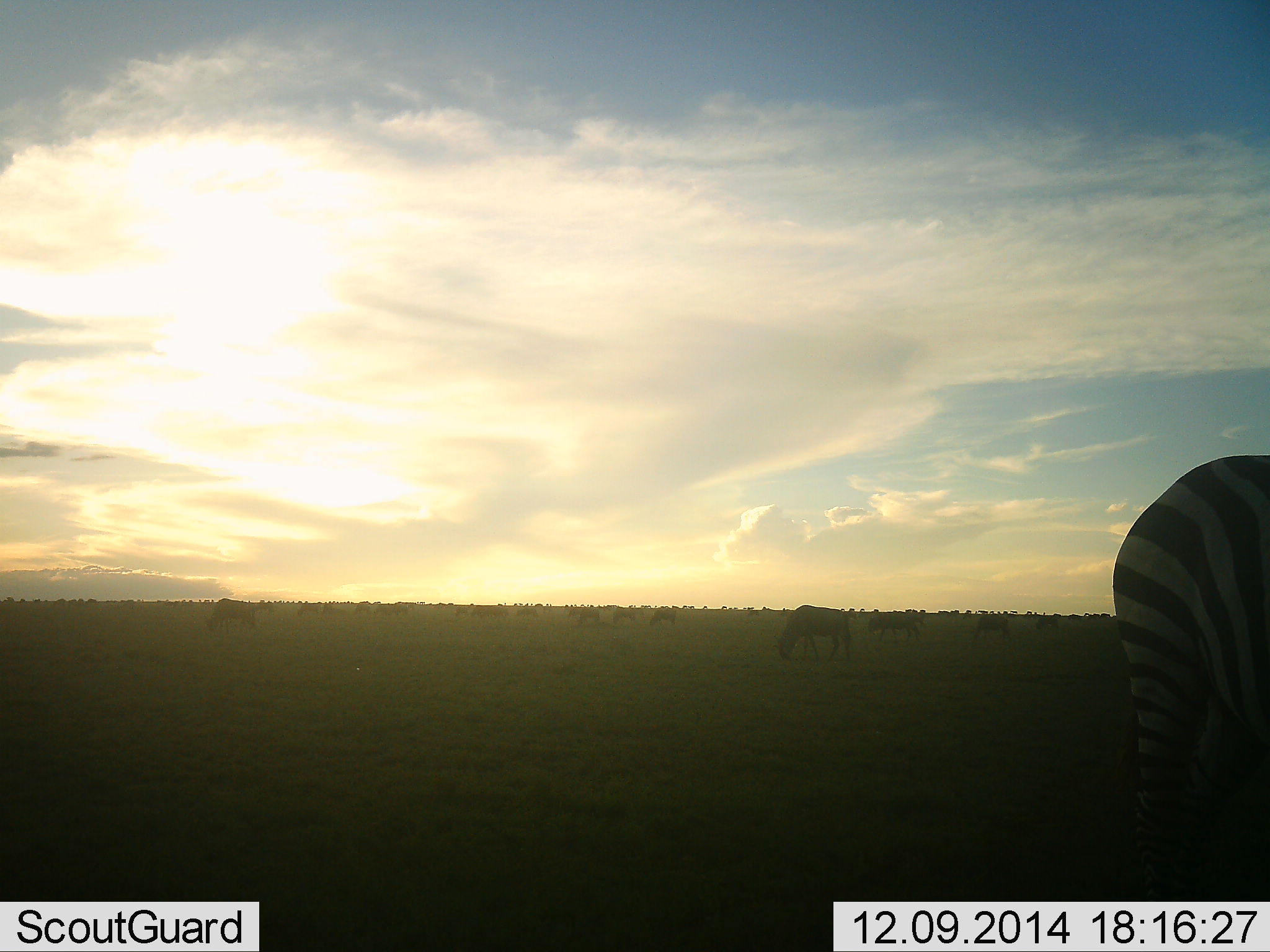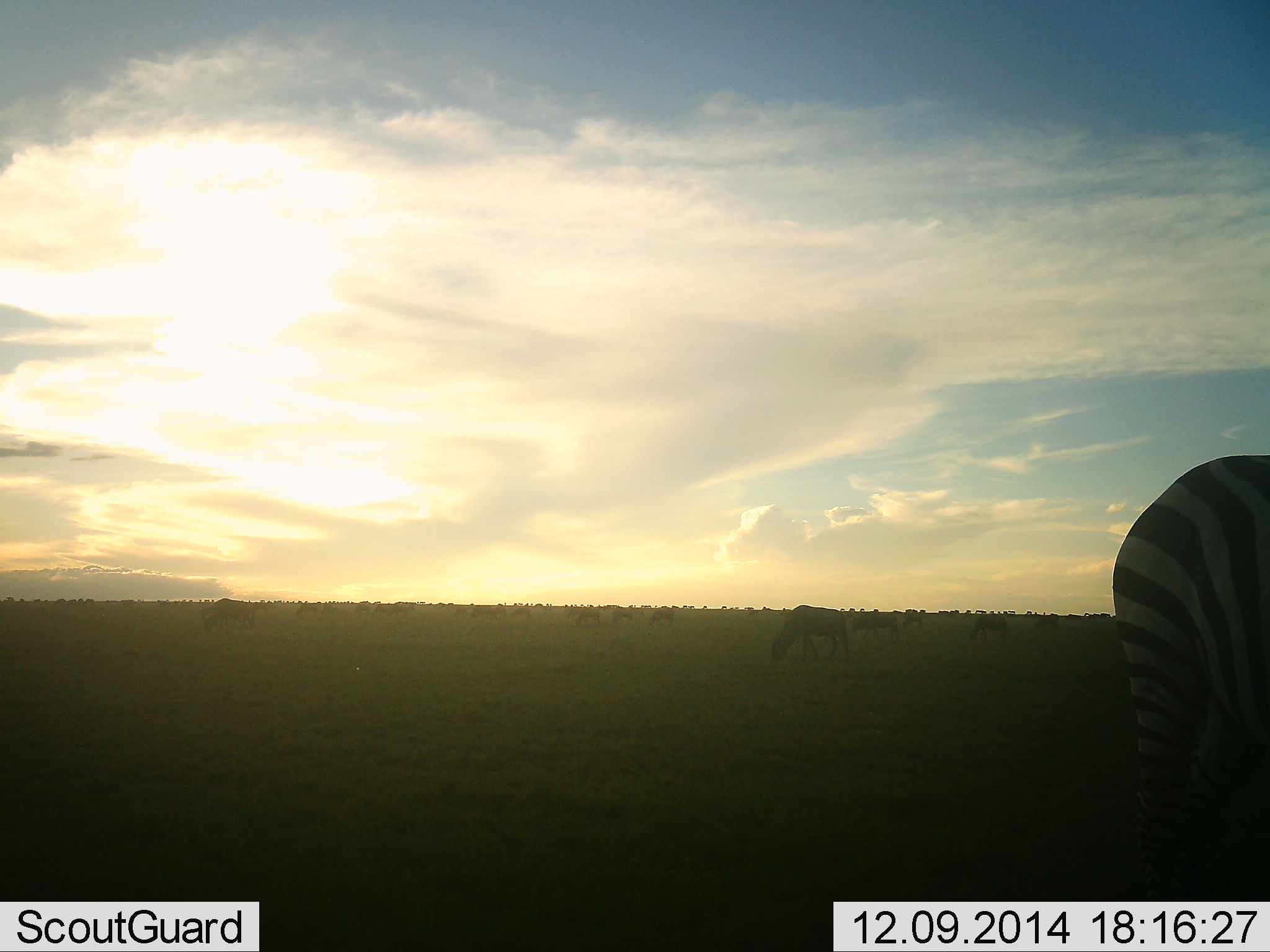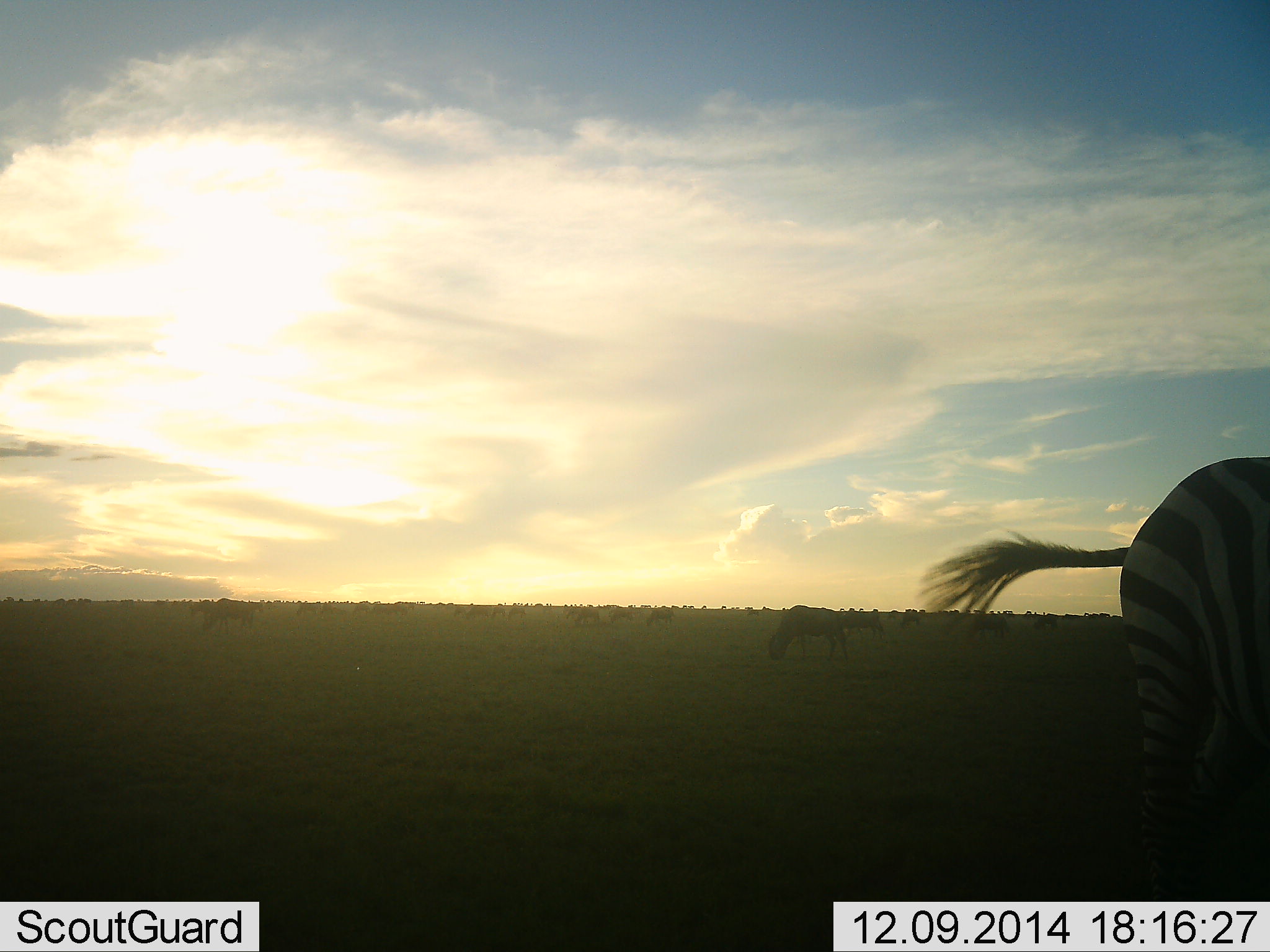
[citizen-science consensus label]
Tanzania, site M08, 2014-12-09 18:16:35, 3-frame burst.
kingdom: Animalia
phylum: Chordata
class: Mammalia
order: Perissodactyla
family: Equidae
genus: Equus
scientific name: Equus quagga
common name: plains zebra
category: zebra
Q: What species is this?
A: Zebra (plains zebra) (Equus quagga).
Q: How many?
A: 1.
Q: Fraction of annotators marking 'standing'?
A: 71%.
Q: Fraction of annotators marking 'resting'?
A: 6%.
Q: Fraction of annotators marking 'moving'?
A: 18%.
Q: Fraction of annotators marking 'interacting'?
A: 6%.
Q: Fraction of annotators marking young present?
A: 0%.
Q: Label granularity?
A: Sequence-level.